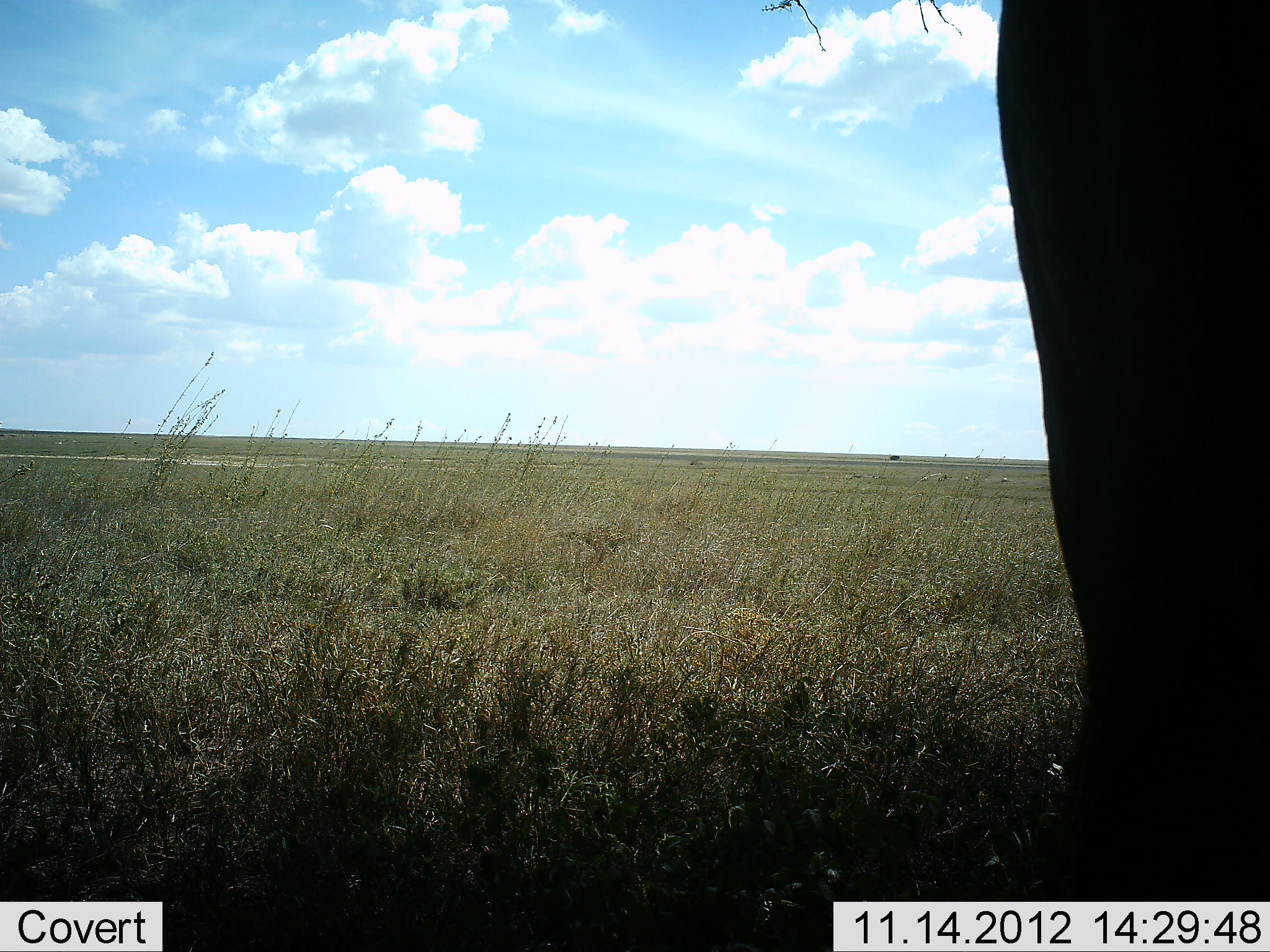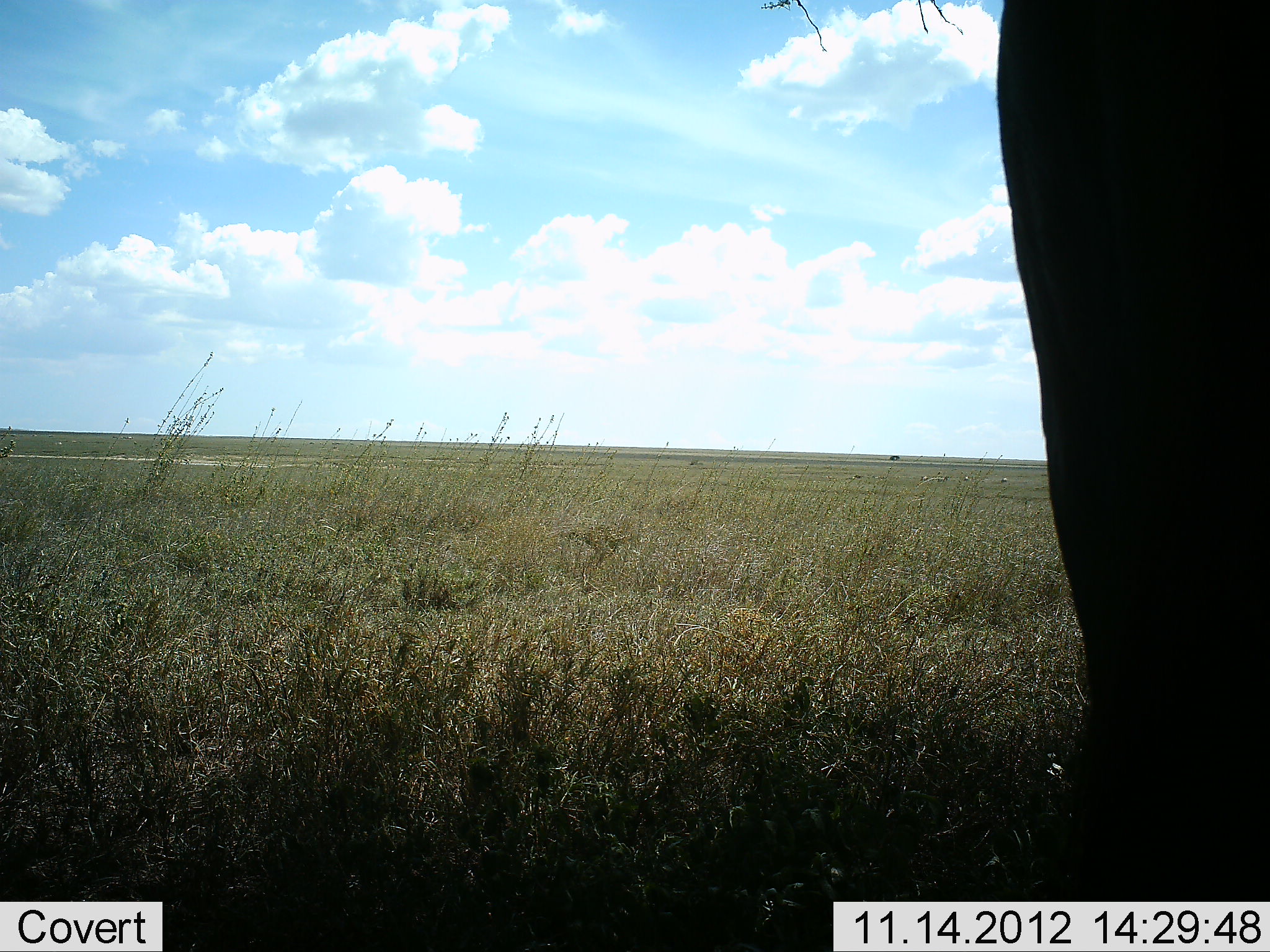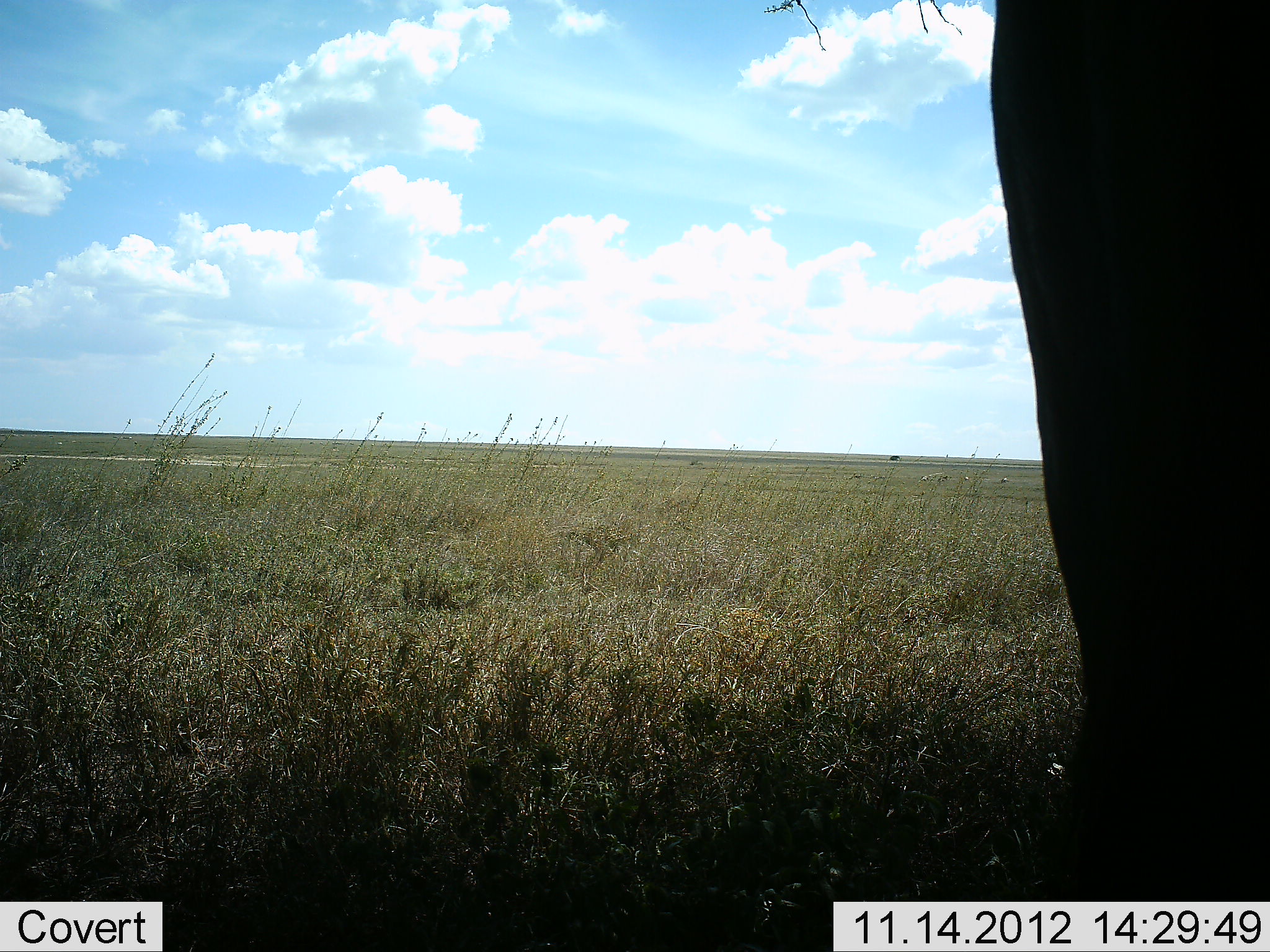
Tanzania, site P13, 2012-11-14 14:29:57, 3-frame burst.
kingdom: Animalia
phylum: Chordata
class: Mammalia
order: Proboscidea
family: Elephantidae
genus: Loxodonta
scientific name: Loxodonta africana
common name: african bush elephant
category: elephant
Elephant (african bush elephant) (Loxodonta africana), count 1. Behavior (volunteer vote fractions): standing 100%, resting 0%, moving 0%, interacting 0%. Young present (vote fraction): 0%. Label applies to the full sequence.